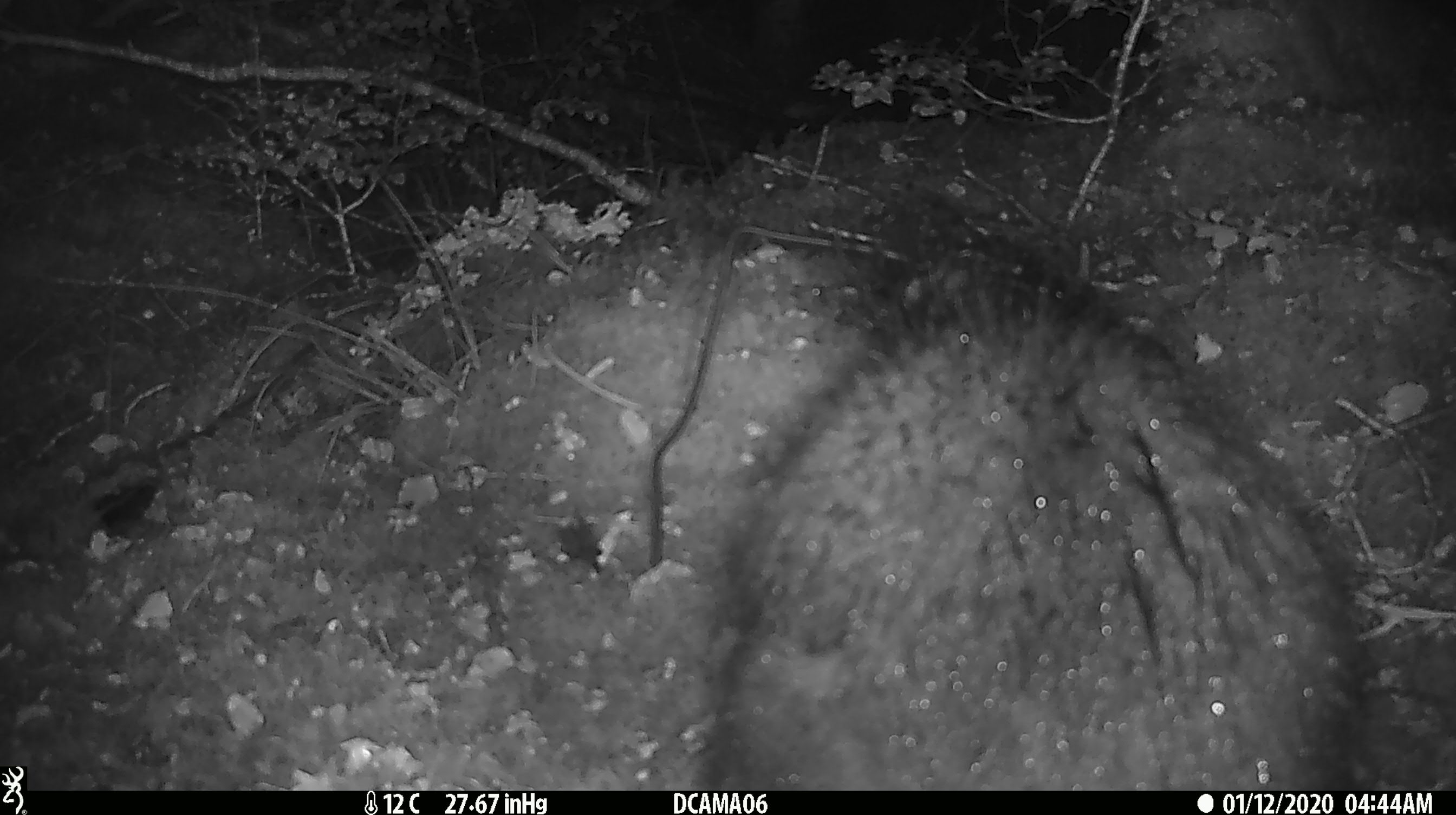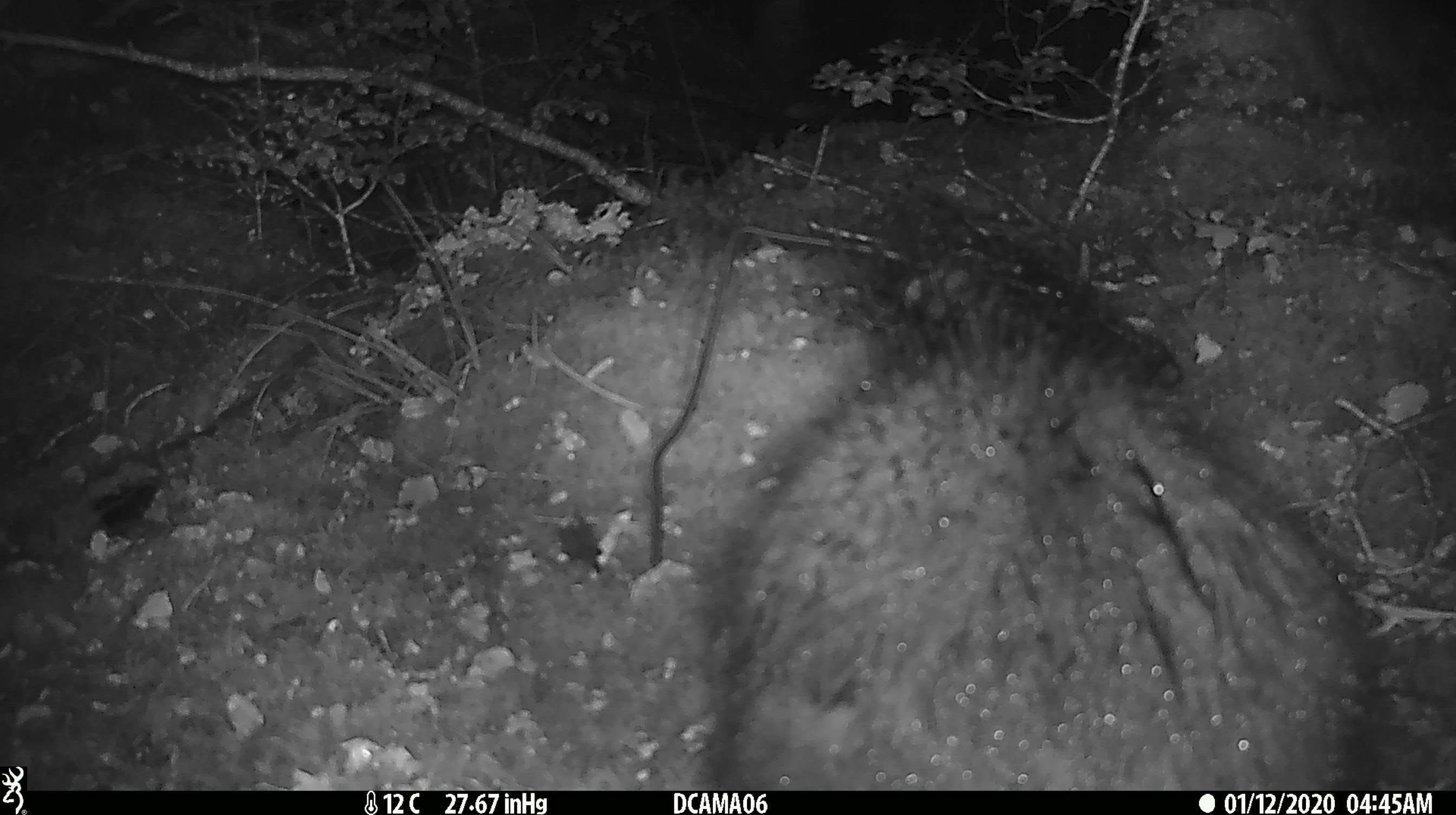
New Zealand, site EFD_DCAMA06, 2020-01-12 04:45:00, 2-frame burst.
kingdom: Animalia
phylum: Chordata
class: Mammalia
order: Diprotodontia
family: Phalangeridae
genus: Trichosurus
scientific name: Trichosurus vulpecula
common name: common brushtail possum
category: possum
Possum (common brushtail possum) (Trichosurus vulpecula).